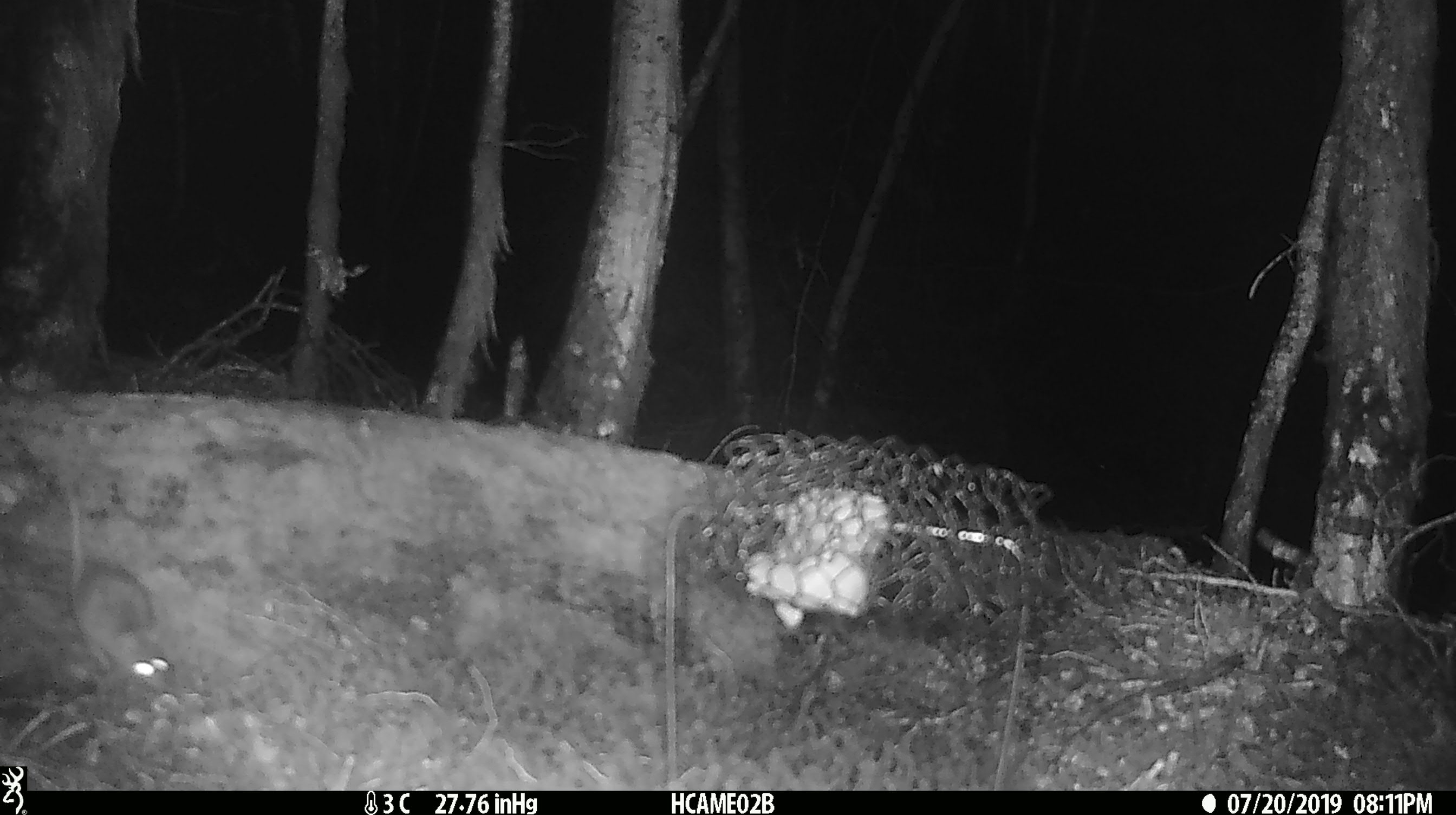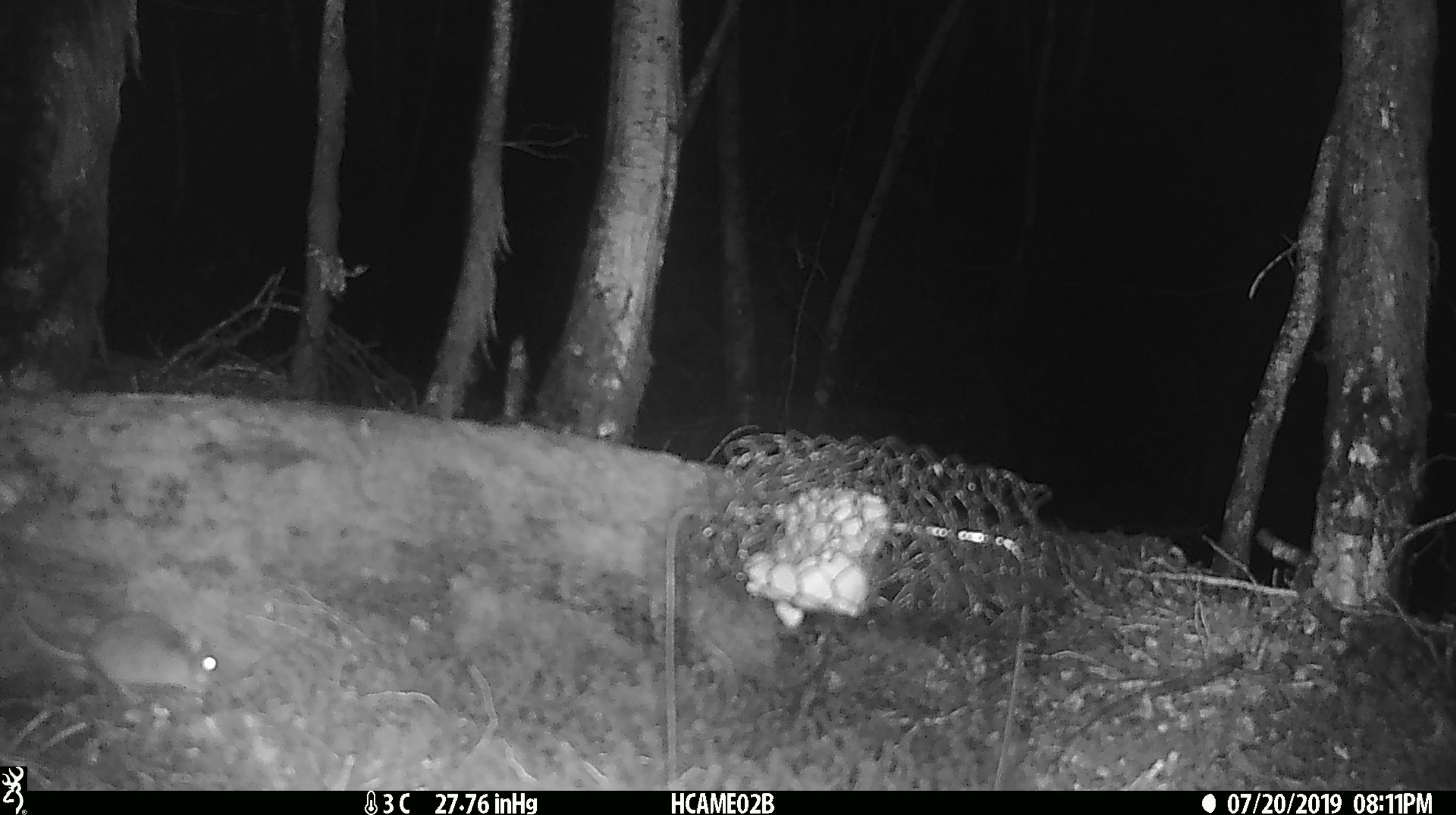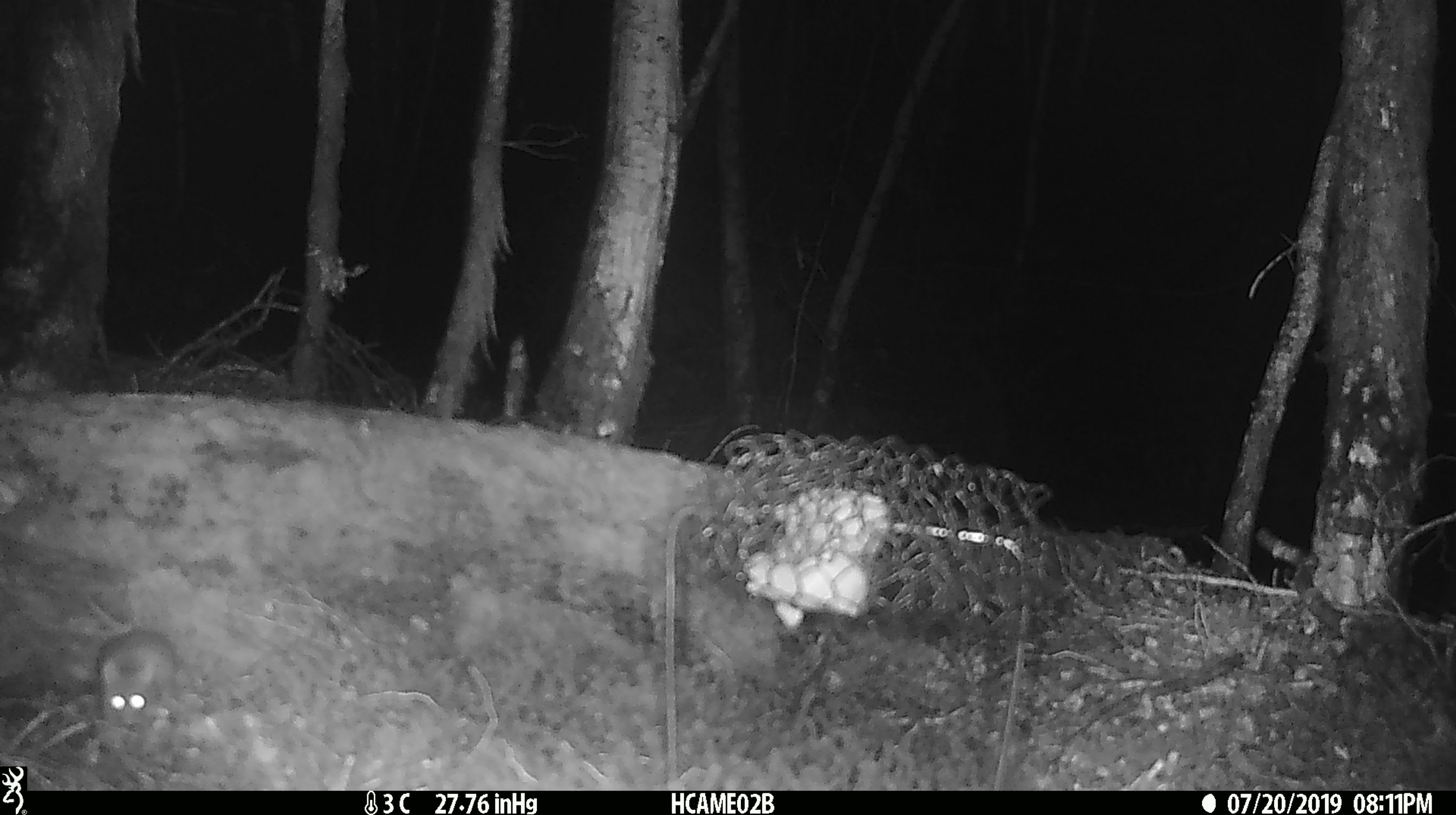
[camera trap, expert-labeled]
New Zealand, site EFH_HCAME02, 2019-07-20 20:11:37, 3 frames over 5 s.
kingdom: Animalia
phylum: Chordata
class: Mammalia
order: Rodentia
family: Muridae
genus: Mus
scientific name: Mus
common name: mouse